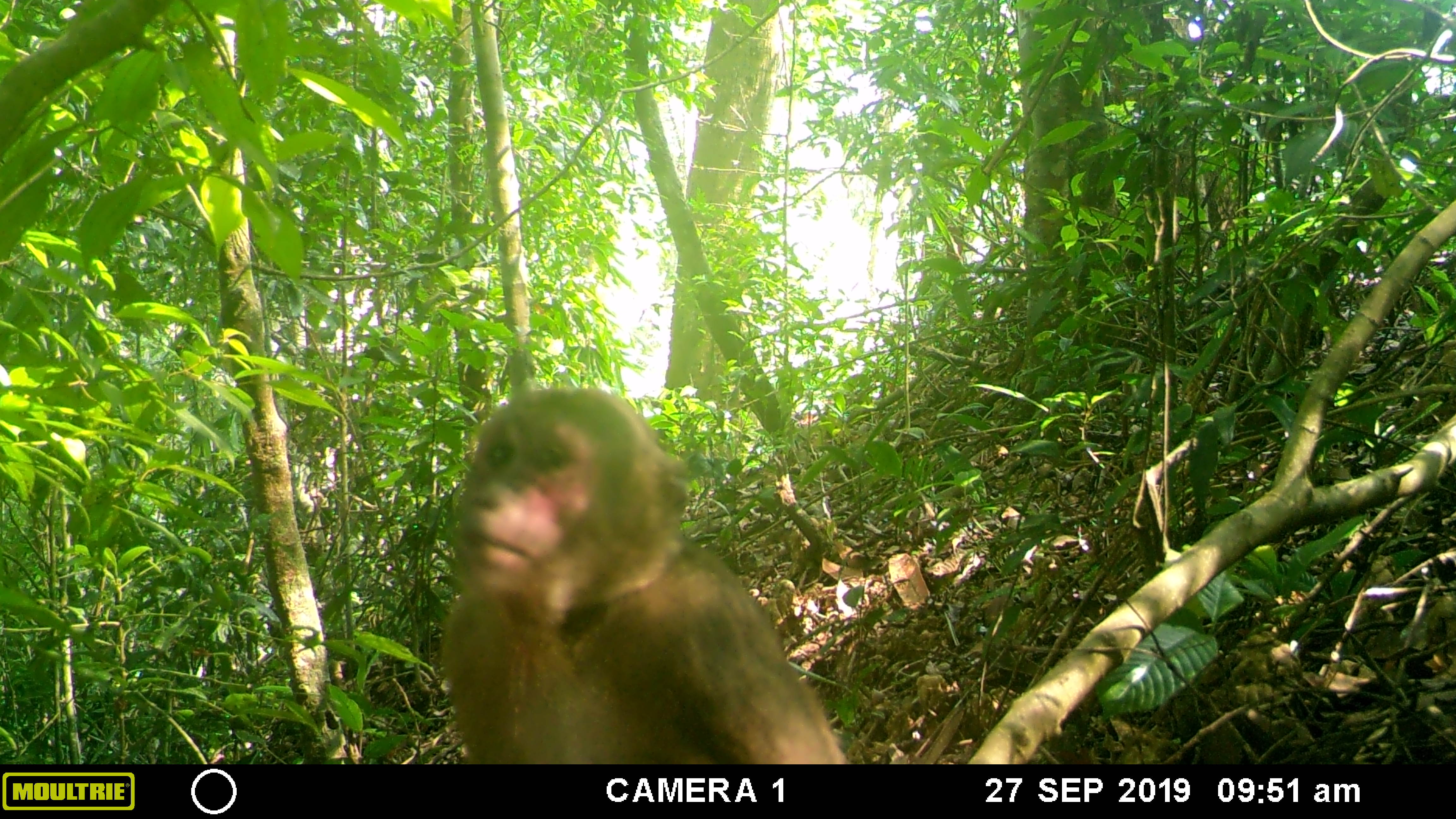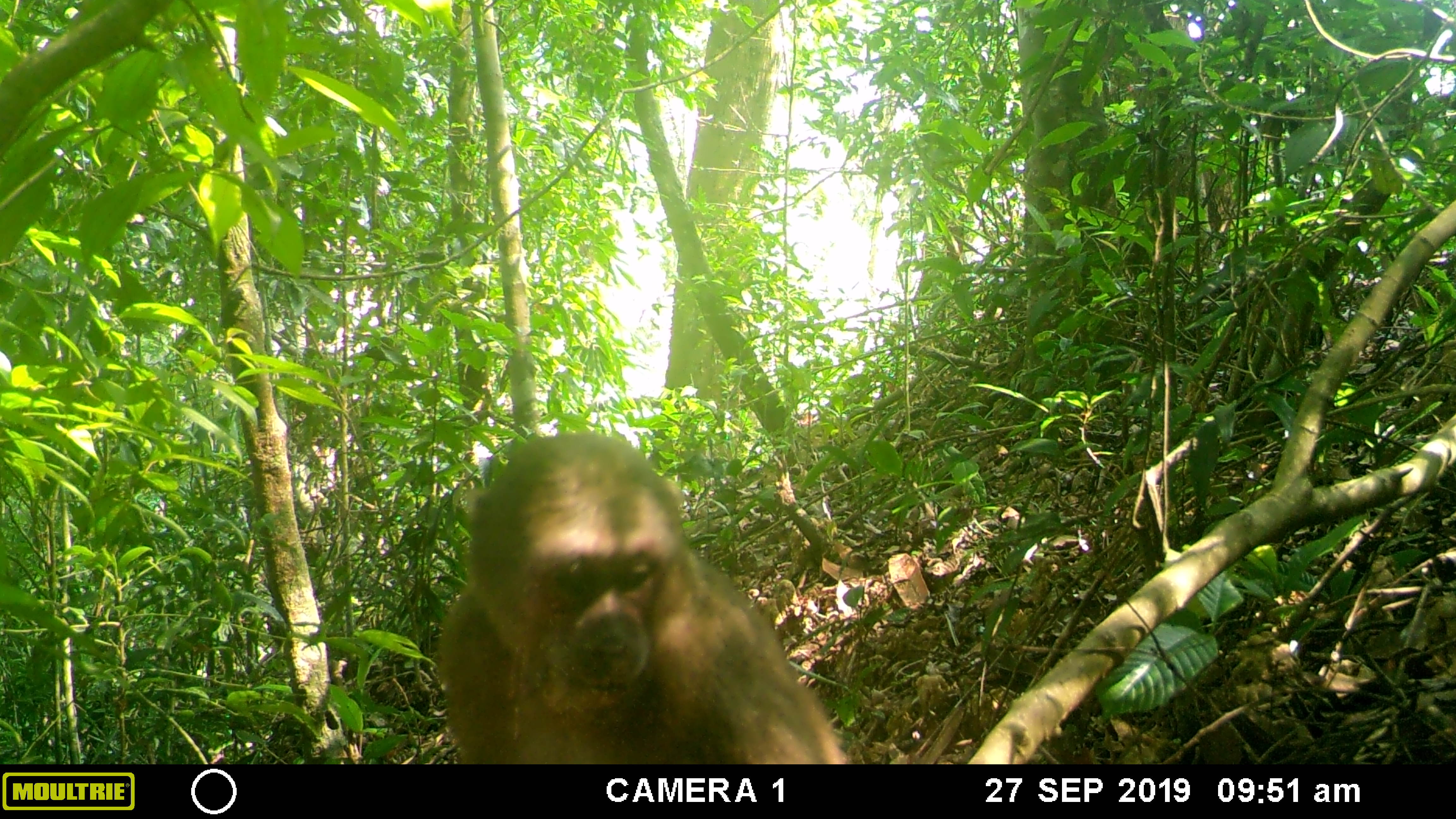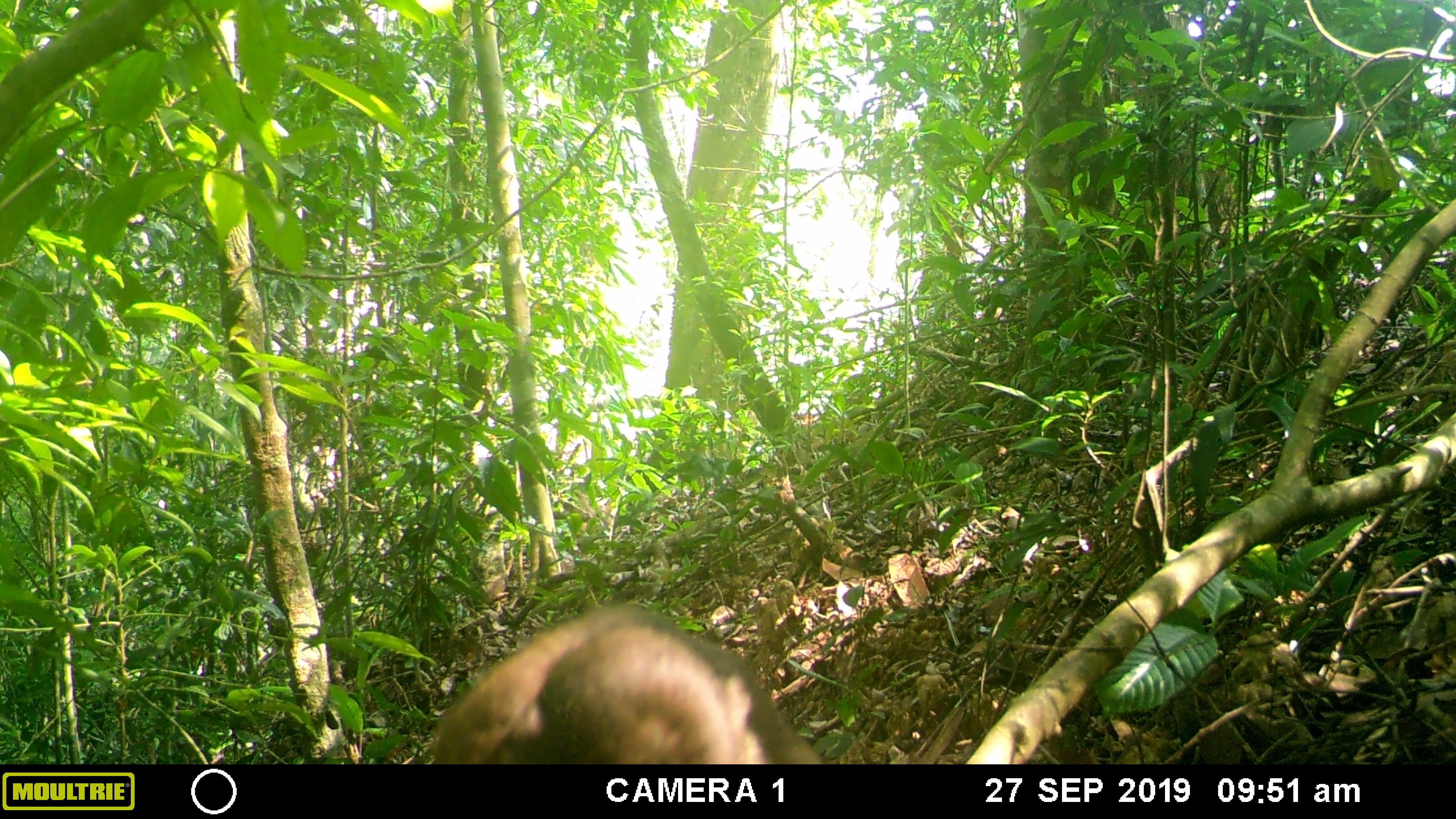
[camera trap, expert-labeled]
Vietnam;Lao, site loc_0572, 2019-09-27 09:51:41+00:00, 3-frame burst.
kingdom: Animalia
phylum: Chordata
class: Mammalia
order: Primates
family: Cercopithecidae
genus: Macaca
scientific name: Macaca arctoides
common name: stump-tailed macaque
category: stump tailed macaque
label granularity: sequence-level